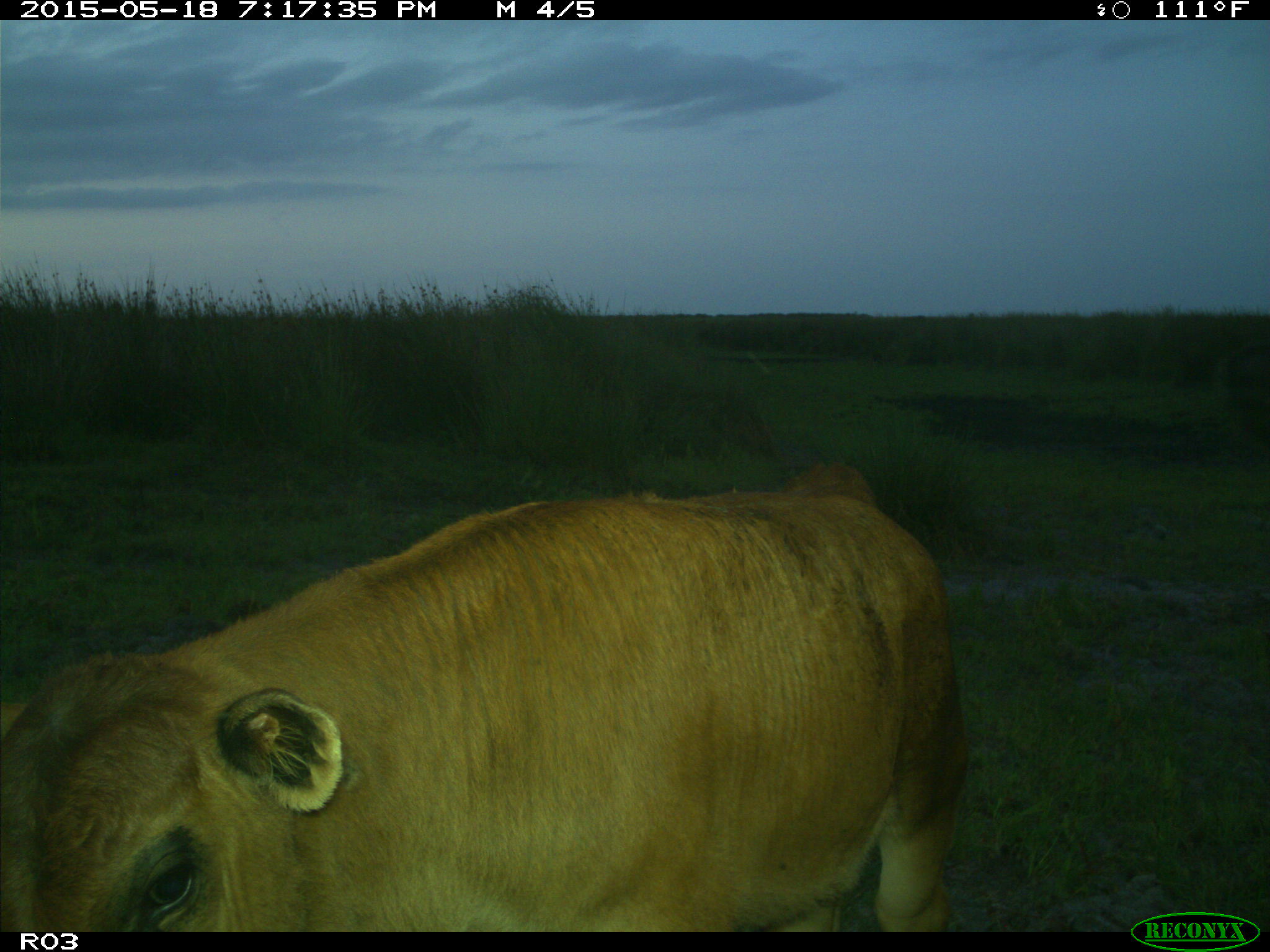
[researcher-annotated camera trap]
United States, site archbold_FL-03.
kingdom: Animalia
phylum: Chordata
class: Mammalia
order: Artiodactyla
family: Bovidae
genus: Bos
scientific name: Bos taurus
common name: domestic cow